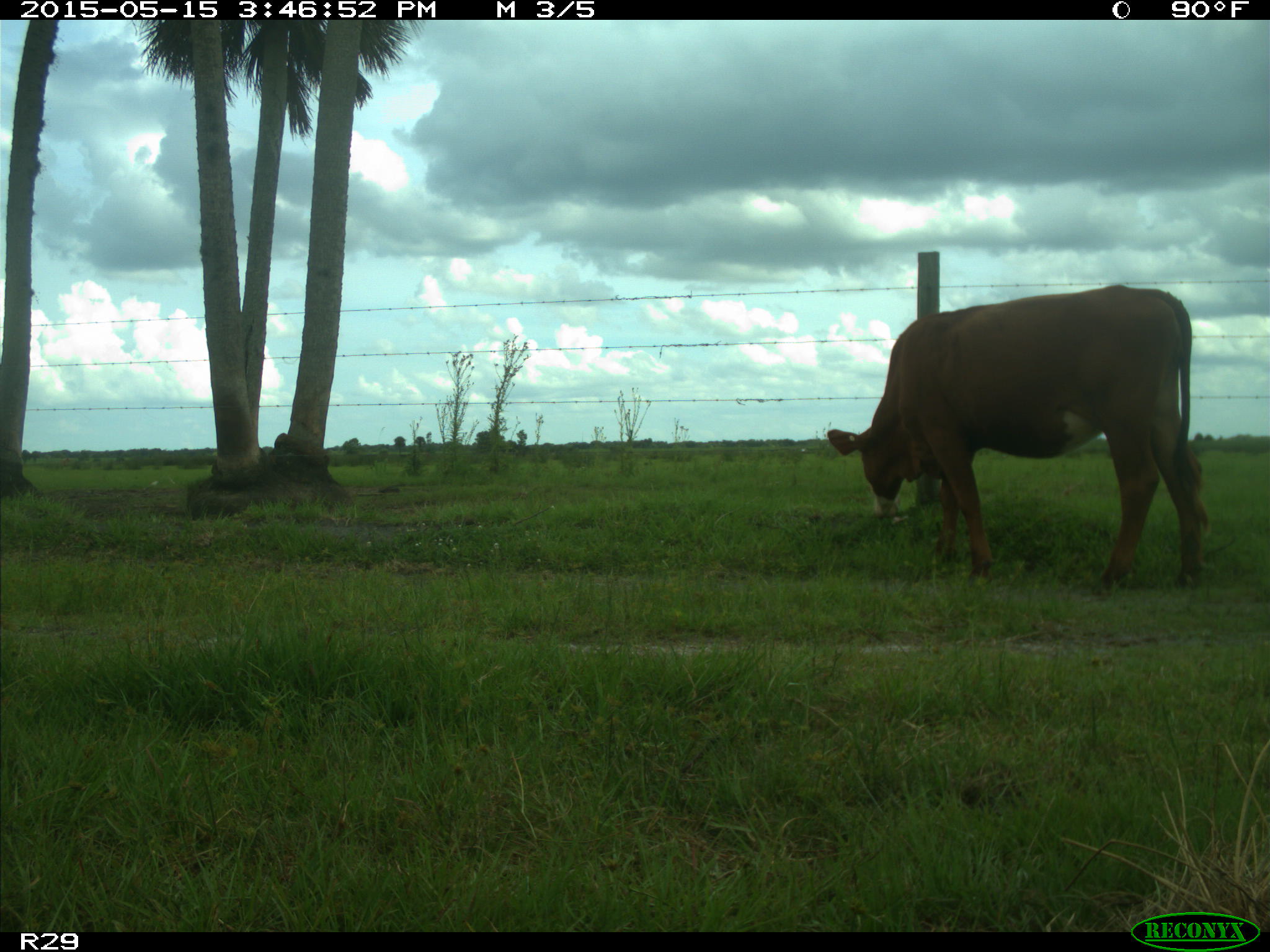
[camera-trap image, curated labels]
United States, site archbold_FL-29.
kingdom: Animalia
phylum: Chordata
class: Mammalia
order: Artiodactyla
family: Bovidae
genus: Bos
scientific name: Bos taurus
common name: domestic cow